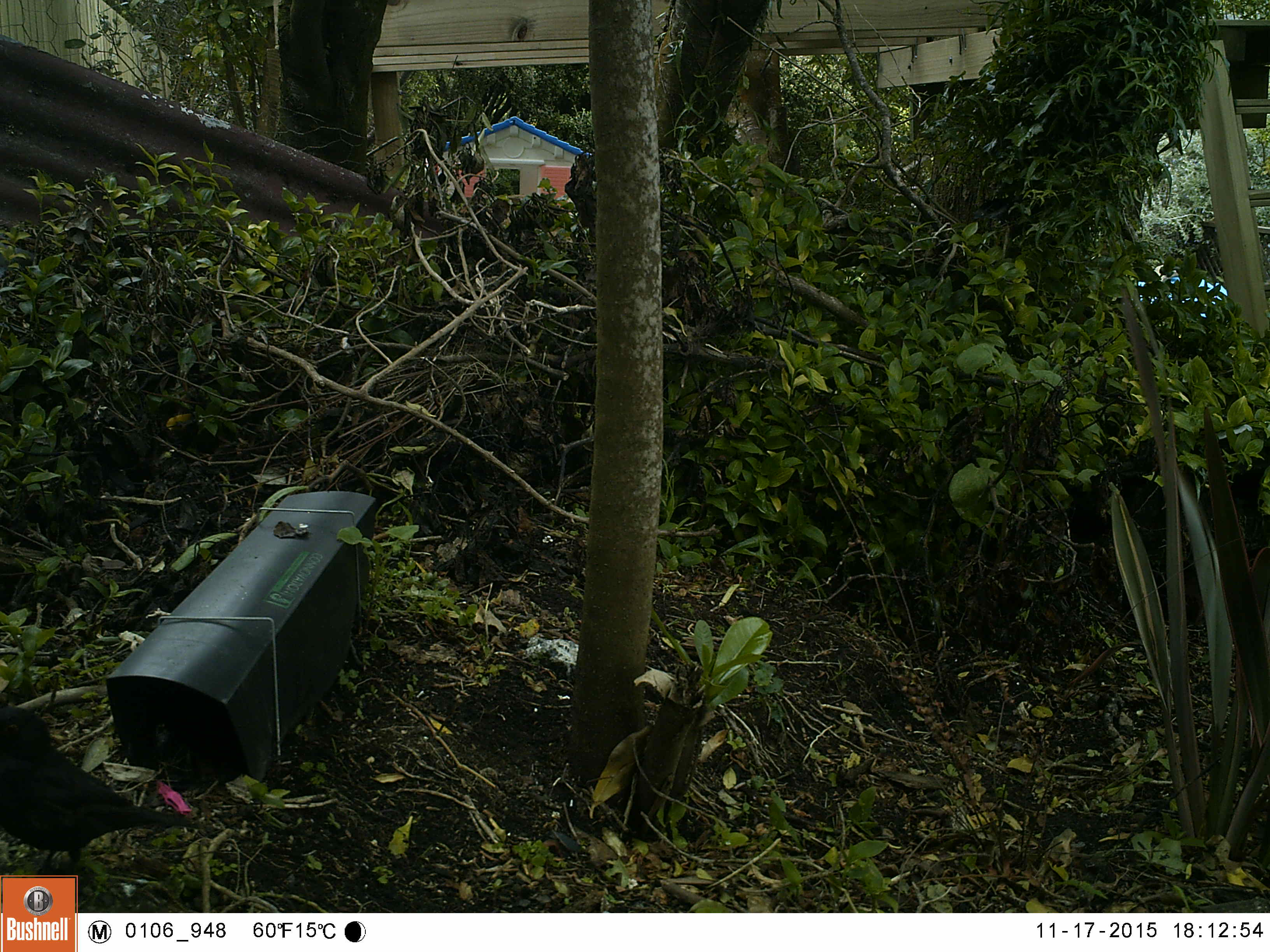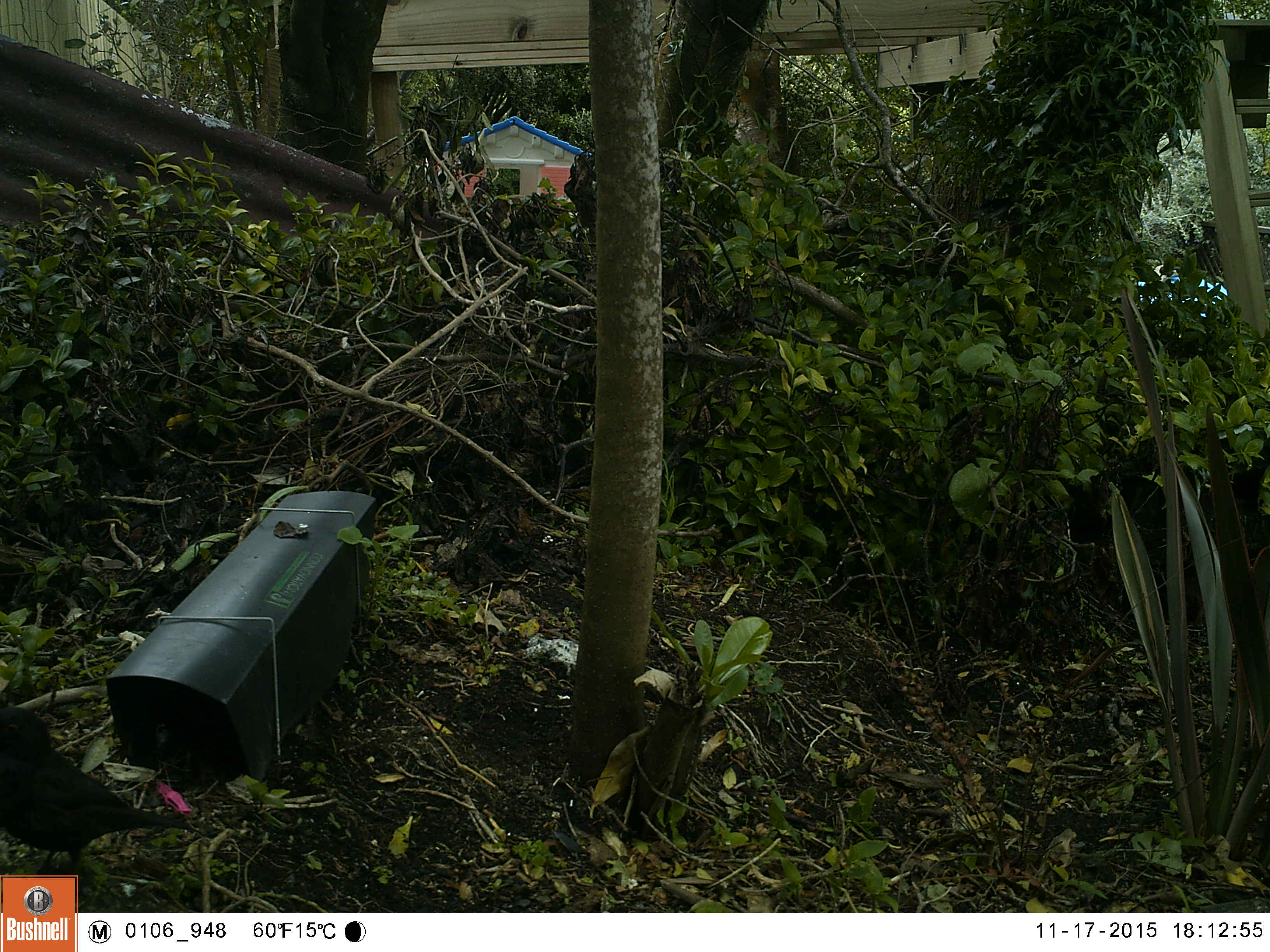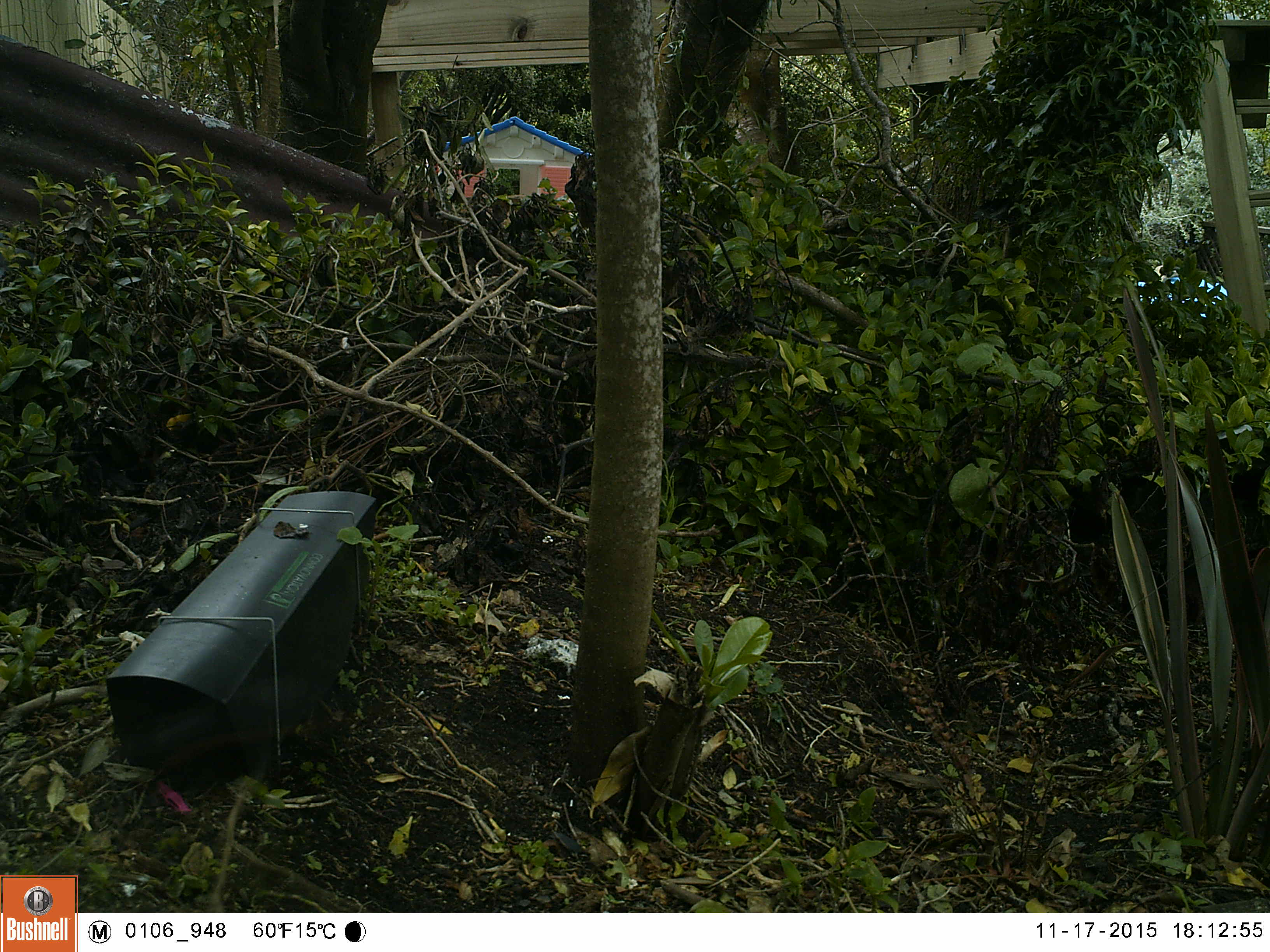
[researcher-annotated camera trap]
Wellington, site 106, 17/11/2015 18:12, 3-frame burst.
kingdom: Animalia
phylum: Chordata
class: Aves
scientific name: Aves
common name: bird